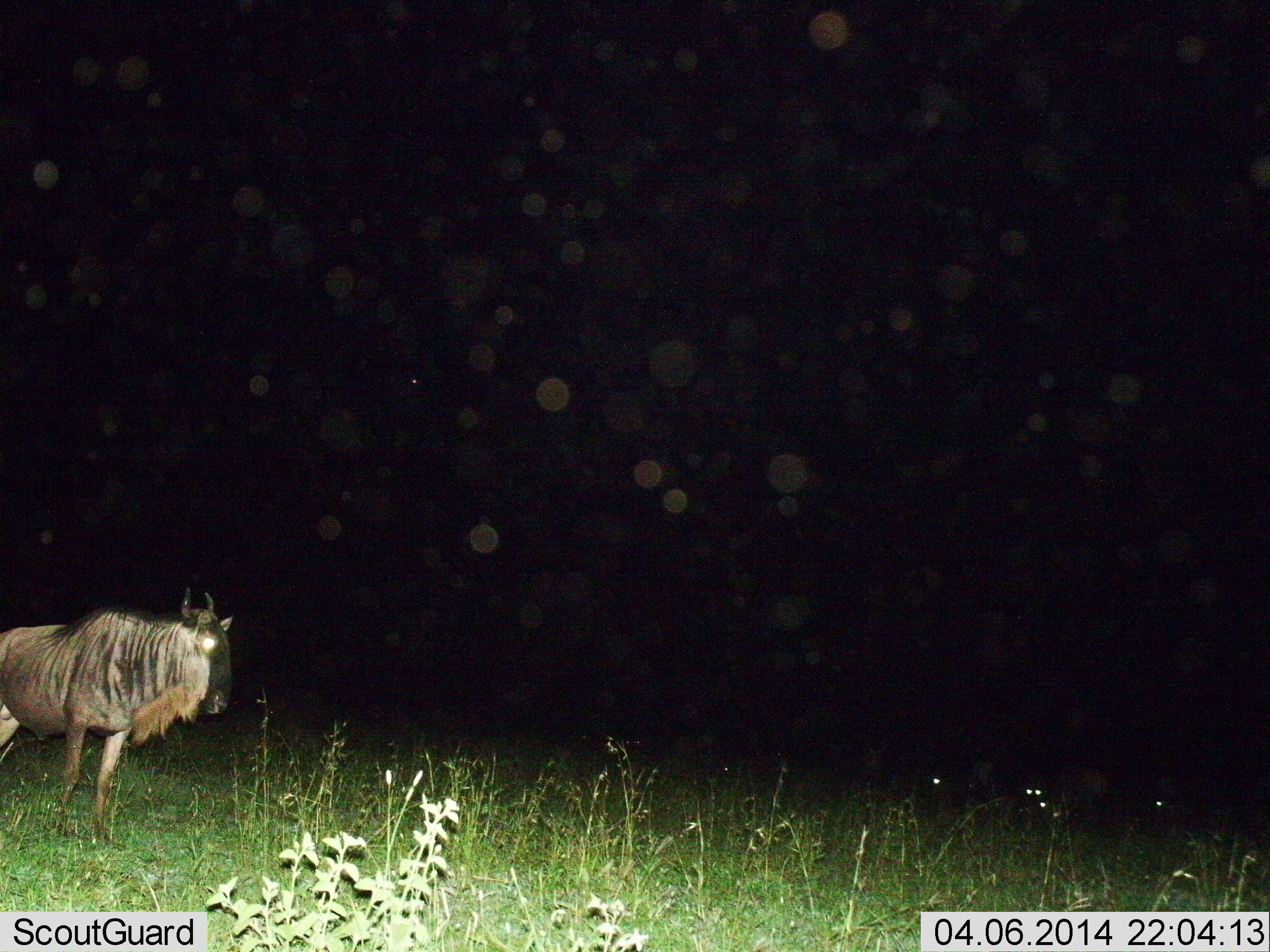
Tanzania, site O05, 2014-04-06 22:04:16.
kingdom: Animalia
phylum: Chordata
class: Mammalia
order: Artiodactyla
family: Bovidae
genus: Connochaetes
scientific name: Connochaetes taurinus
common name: blue wildebeest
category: wildebeest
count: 1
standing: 82%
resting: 0%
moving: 18%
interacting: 0%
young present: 0%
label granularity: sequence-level